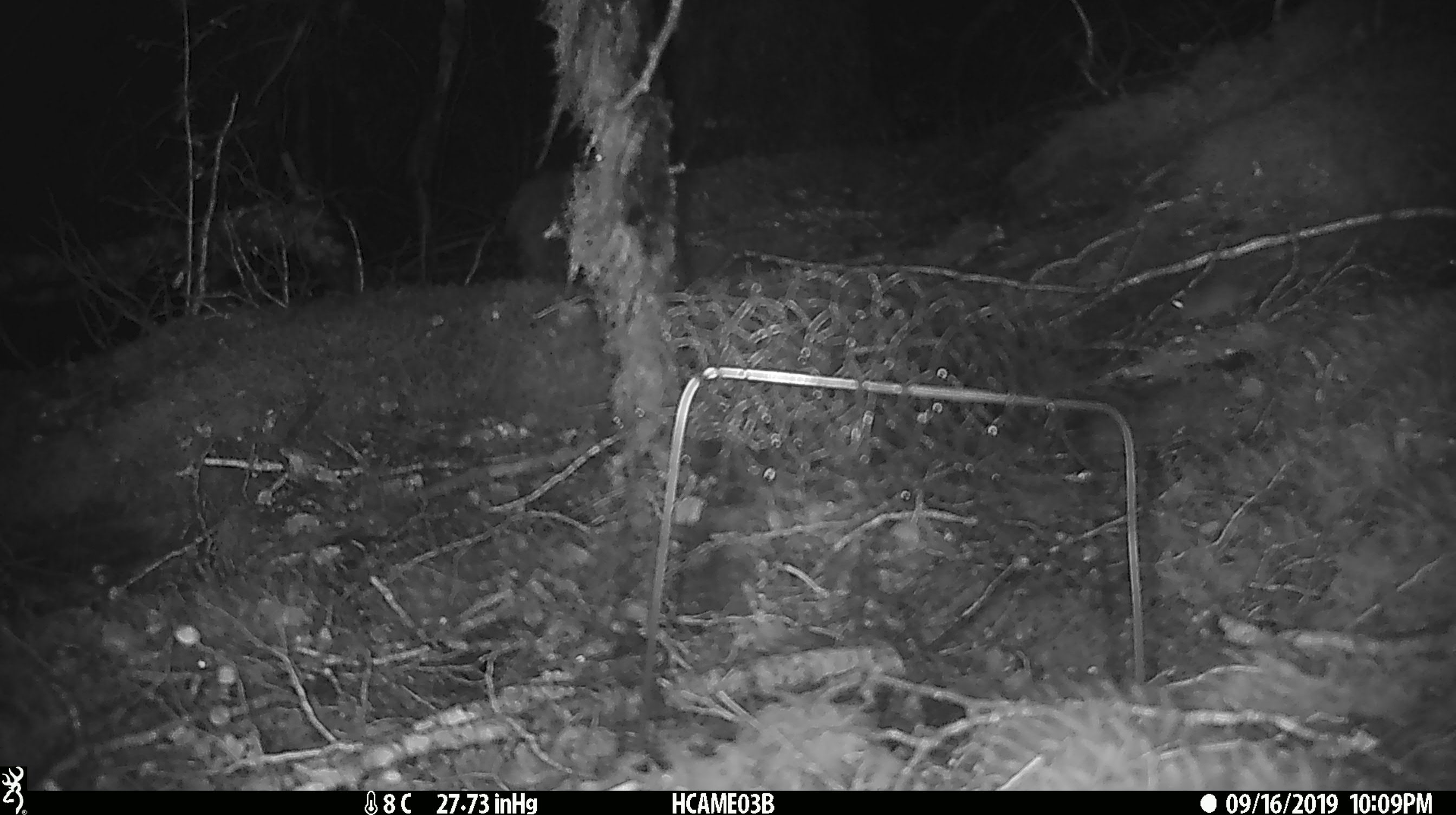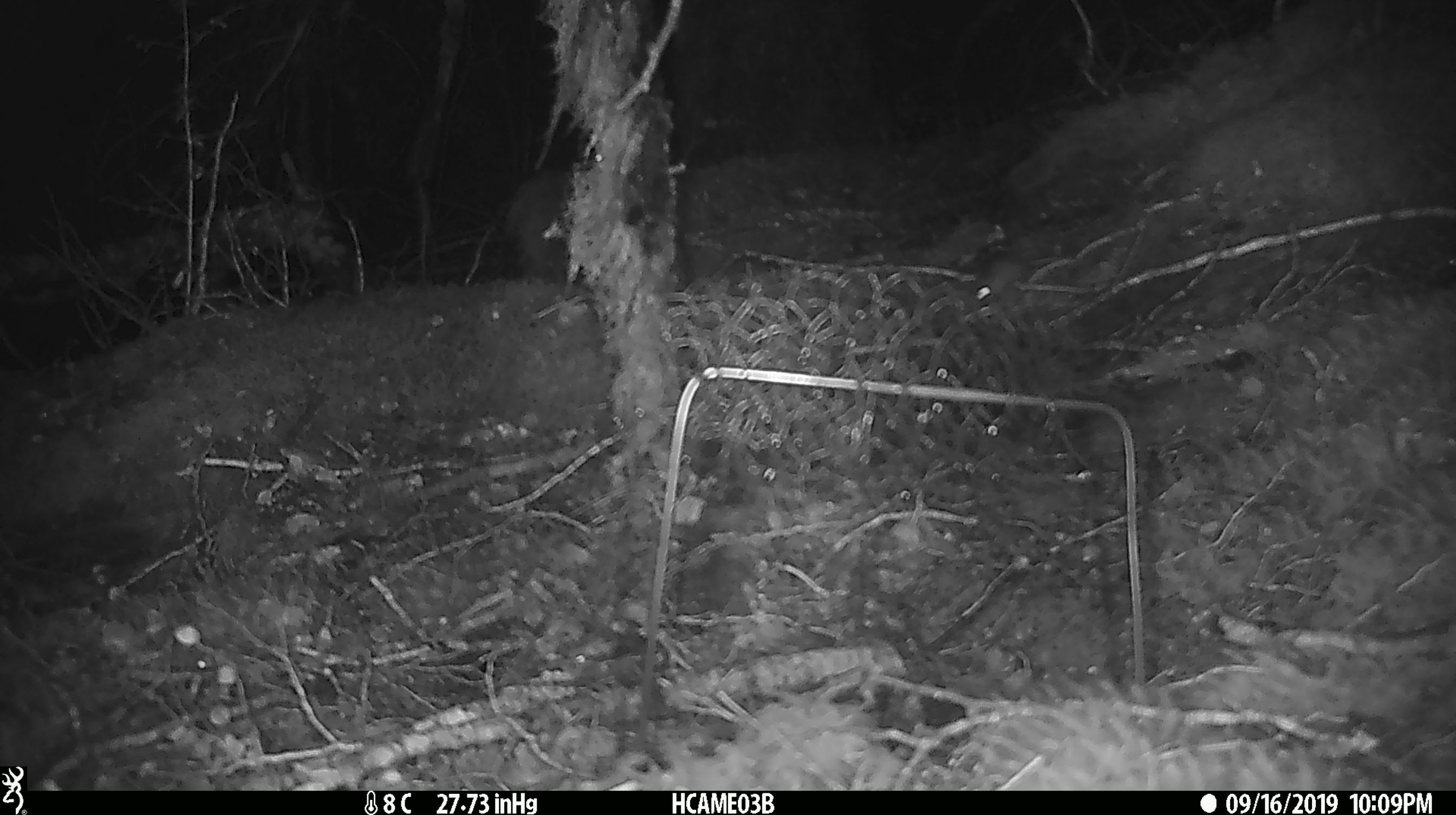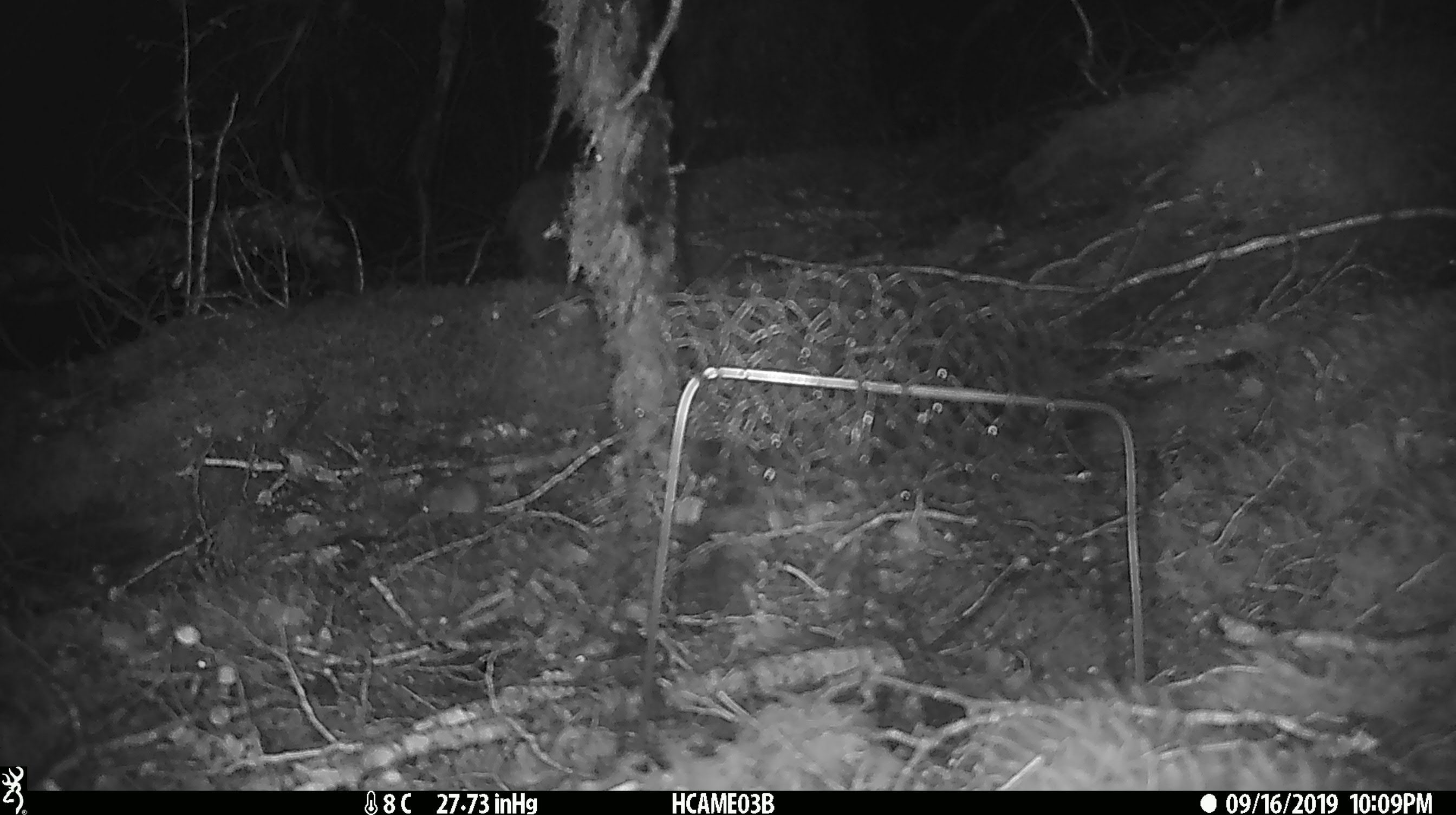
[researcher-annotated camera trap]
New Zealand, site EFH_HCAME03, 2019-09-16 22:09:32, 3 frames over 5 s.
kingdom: Animalia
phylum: Chordata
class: Mammalia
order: Rodentia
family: Muridae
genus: Mus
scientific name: Mus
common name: mouse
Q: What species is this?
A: Mouse (Mus).